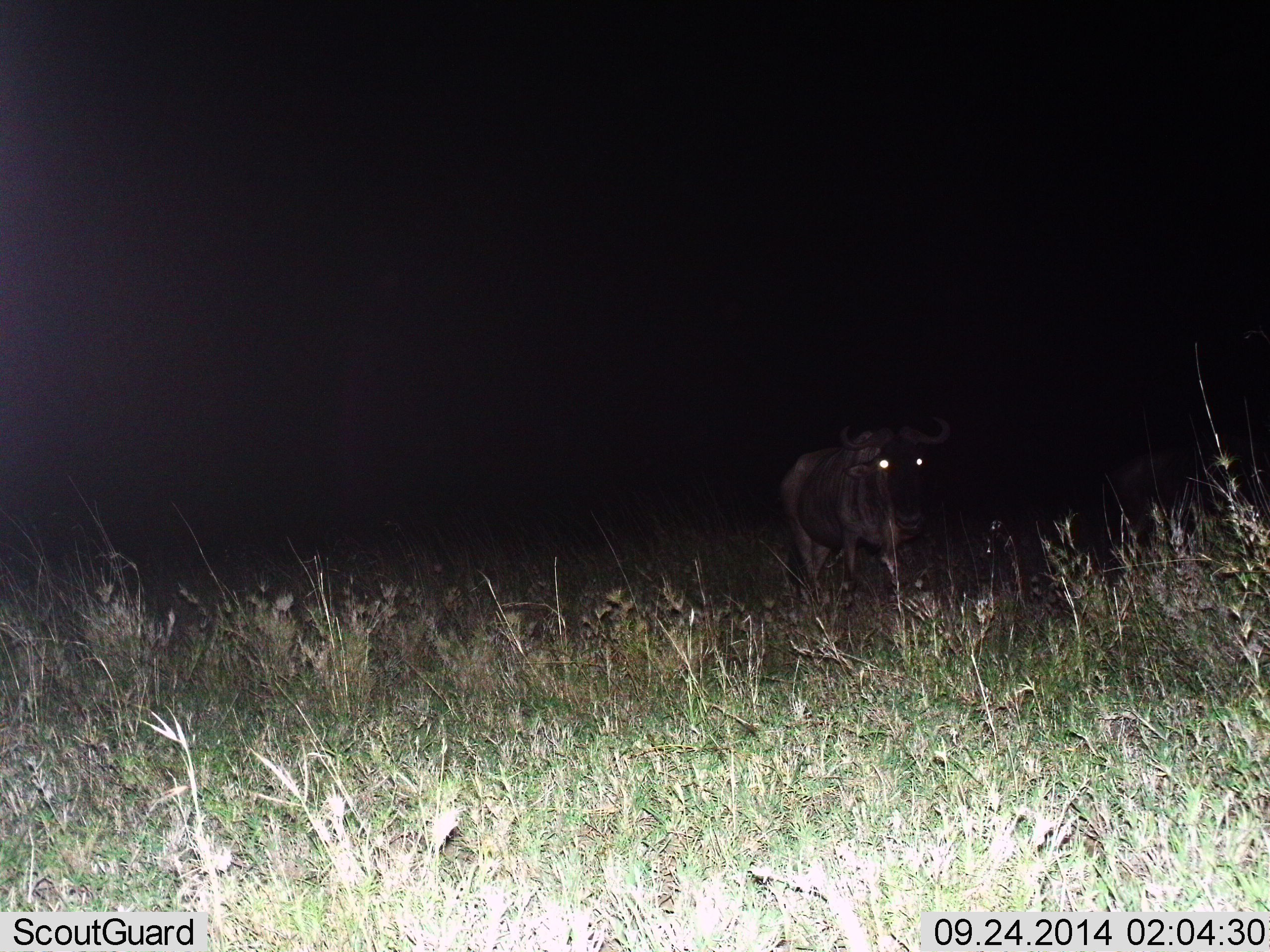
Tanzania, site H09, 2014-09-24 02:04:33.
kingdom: Animalia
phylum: Chordata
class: Mammalia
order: Artiodactyla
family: Bovidae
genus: Connochaetes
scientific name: Connochaetes taurinus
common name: blue wildebeest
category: wildebeest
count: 1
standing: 40%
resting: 0%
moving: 60%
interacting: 0%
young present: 0%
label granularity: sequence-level